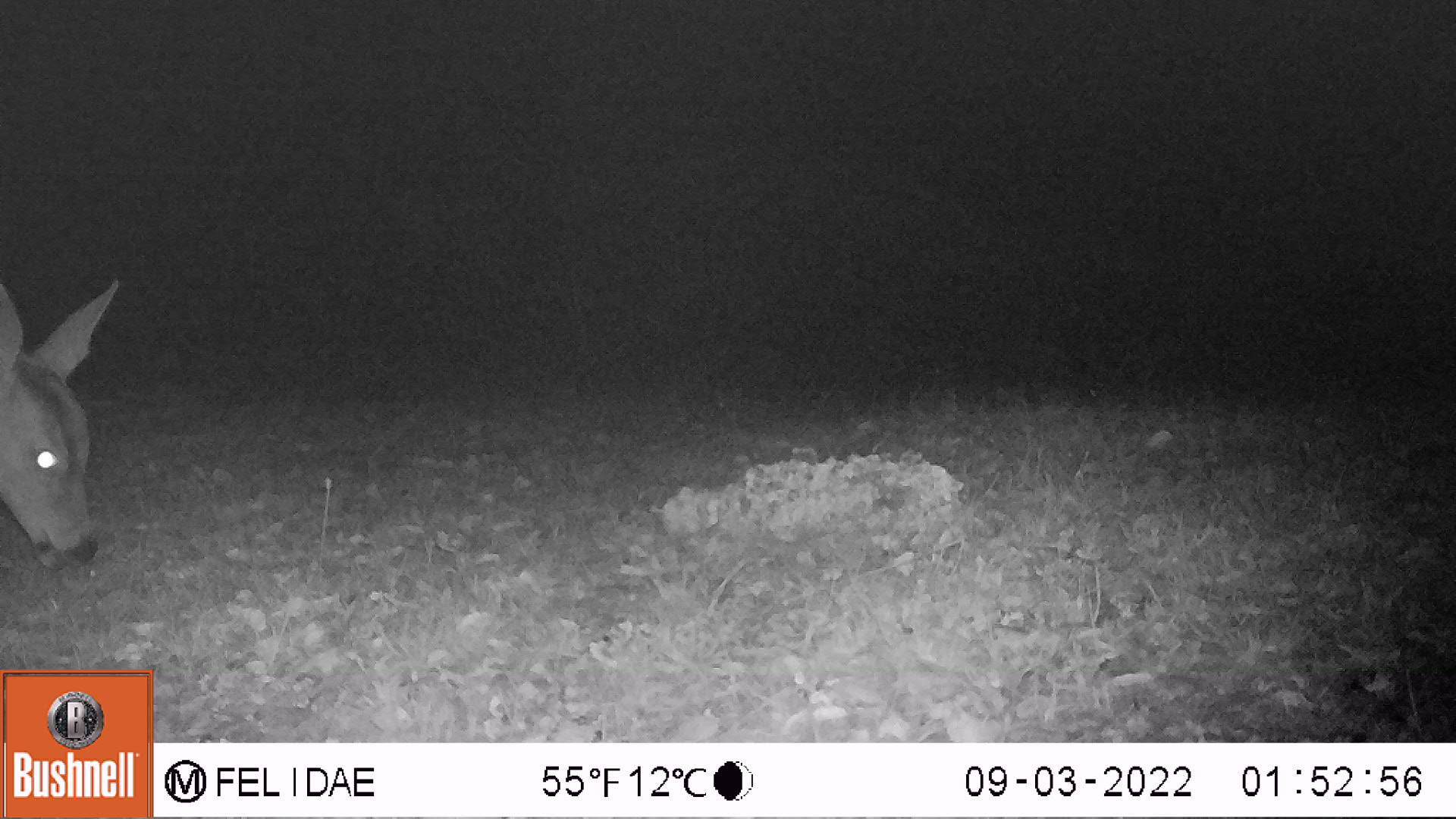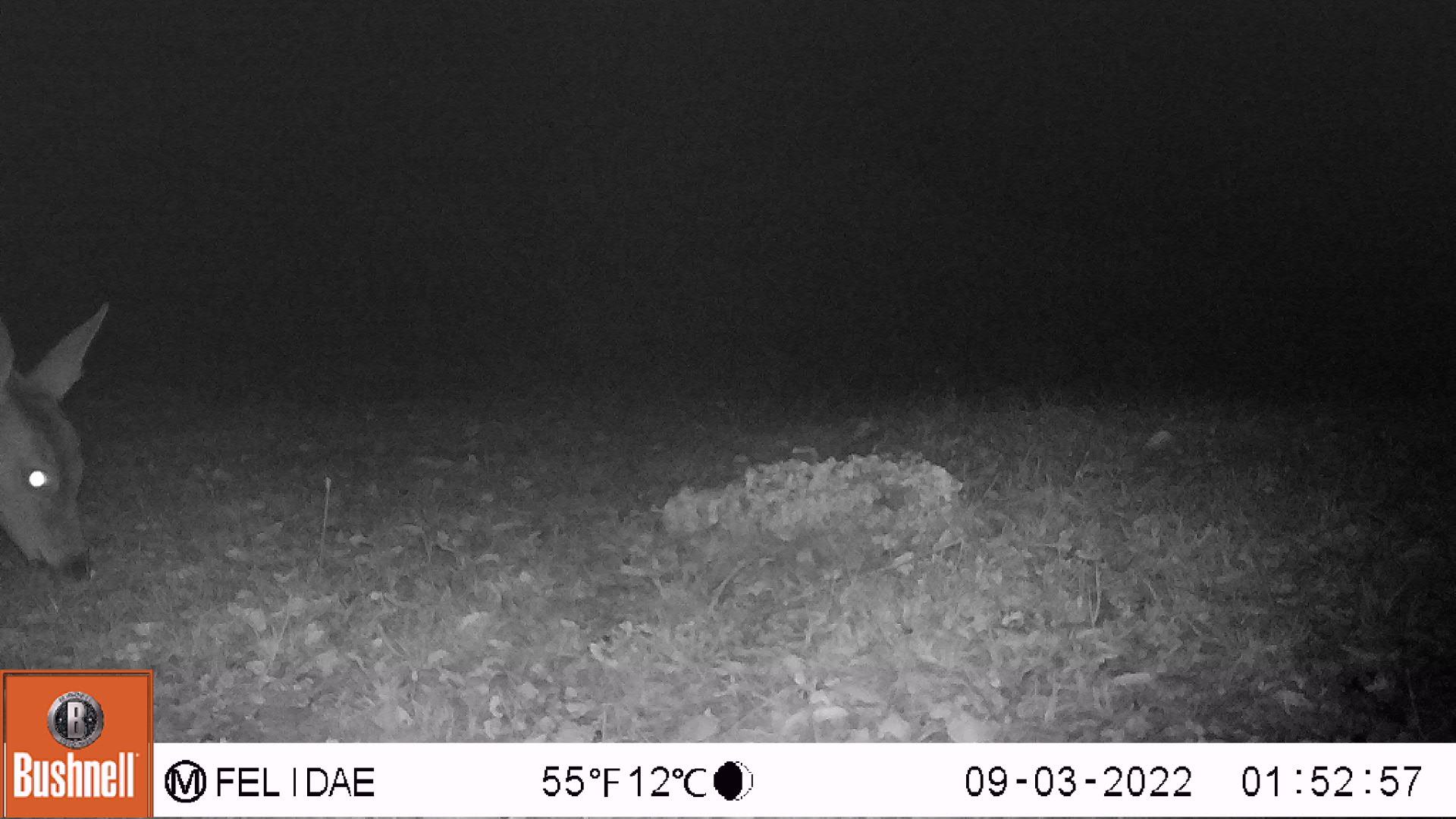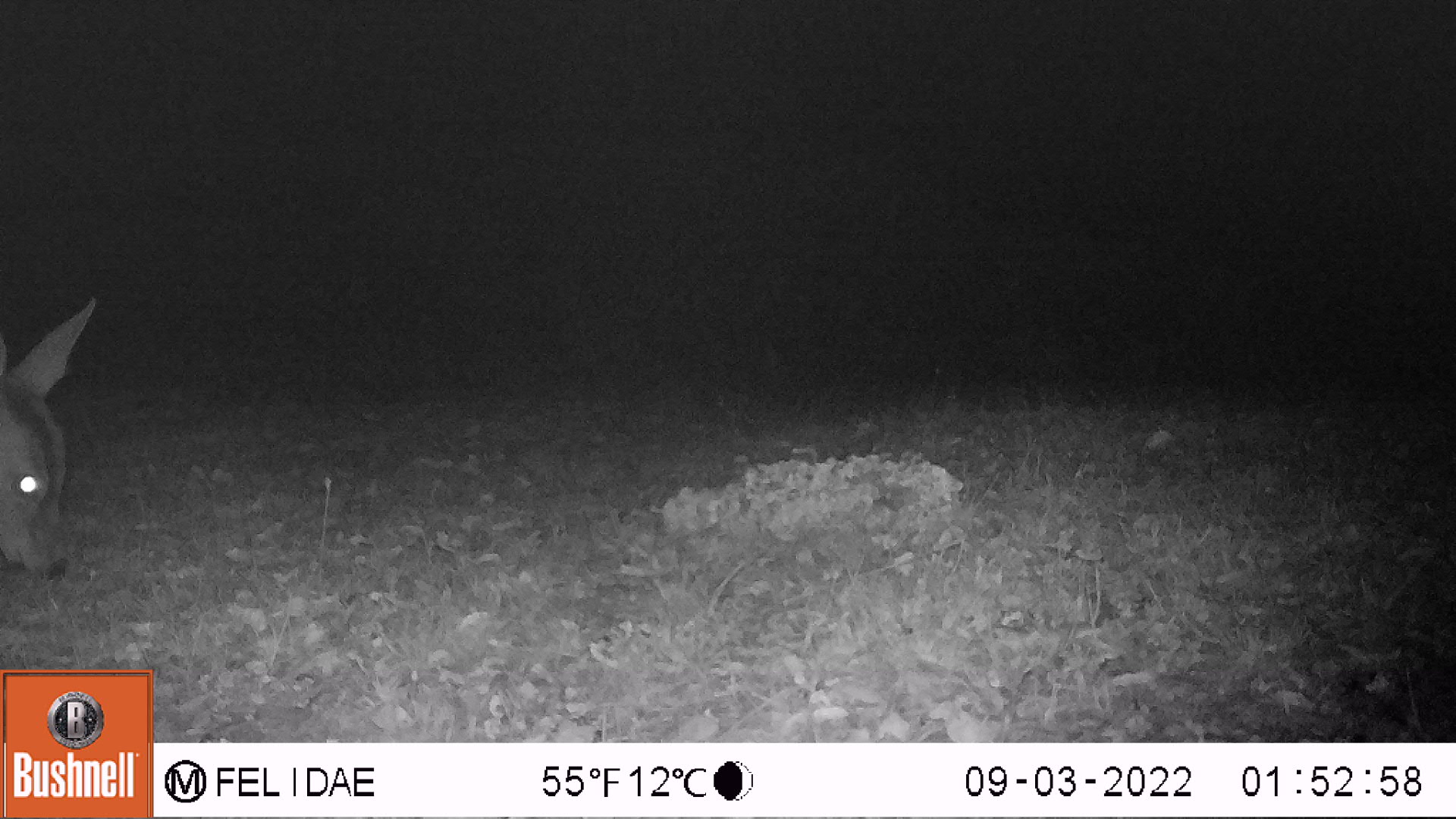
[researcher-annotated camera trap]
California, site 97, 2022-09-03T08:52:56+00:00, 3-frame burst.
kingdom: Animalia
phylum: Chordata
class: Mammalia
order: Artiodactyla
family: Cervidae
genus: Odocoileus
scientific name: Odocoileus hemionus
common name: mule deer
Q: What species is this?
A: Mule deer (Odocoileus hemionus).